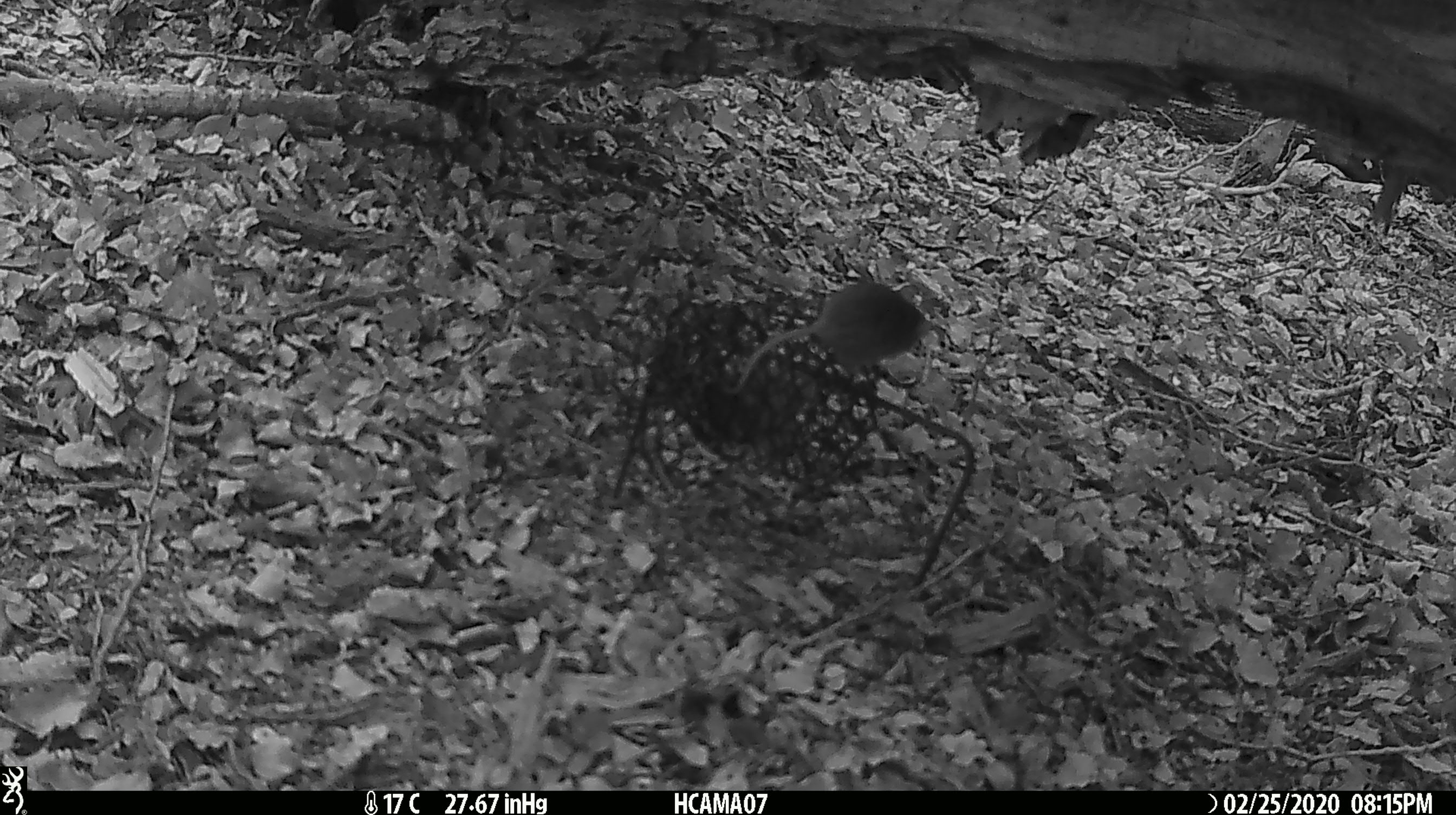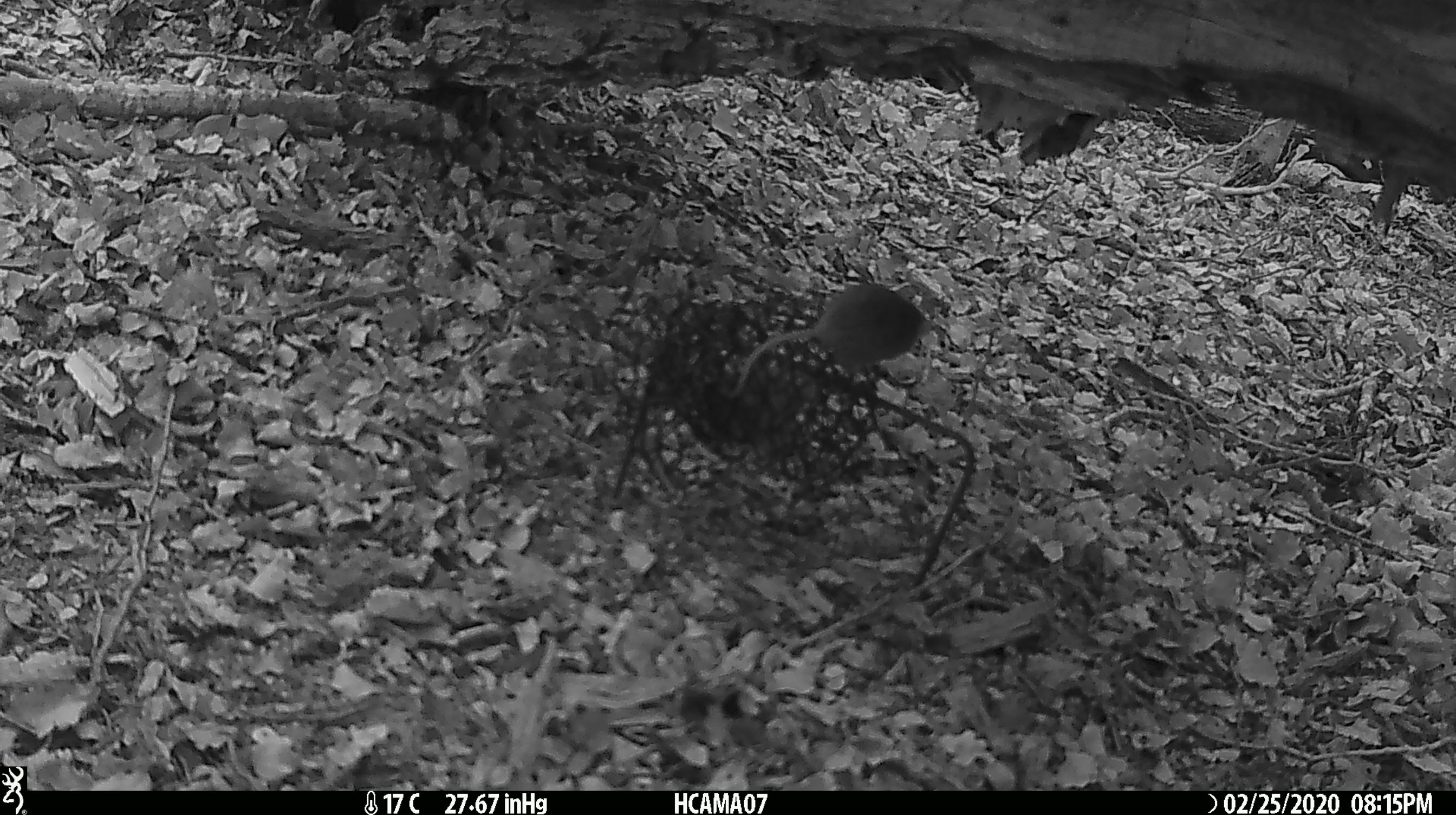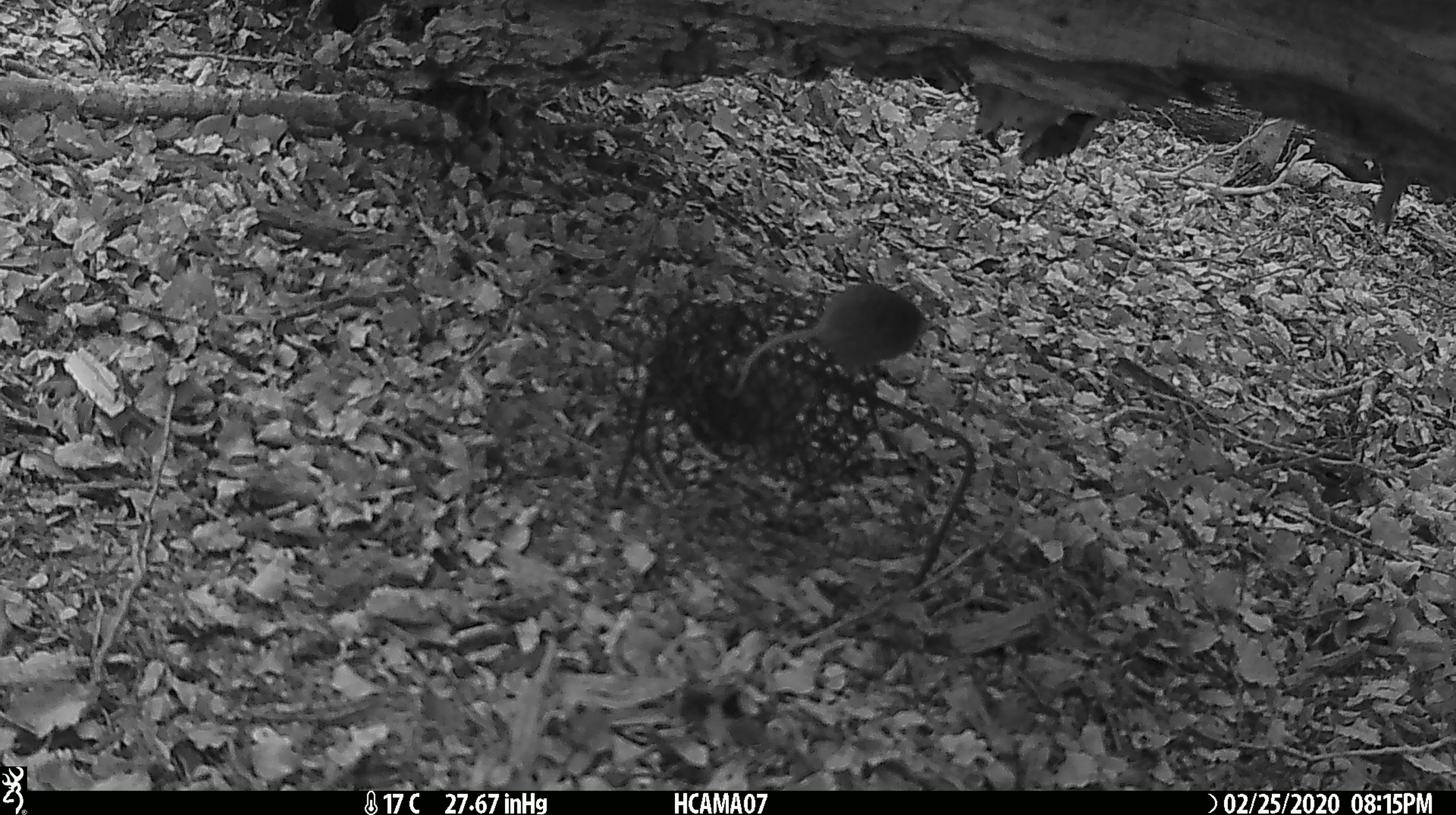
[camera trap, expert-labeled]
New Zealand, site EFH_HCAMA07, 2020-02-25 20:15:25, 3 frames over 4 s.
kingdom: Animalia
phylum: Chordata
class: Mammalia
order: Rodentia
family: Muridae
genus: Mus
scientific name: Mus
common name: mouse